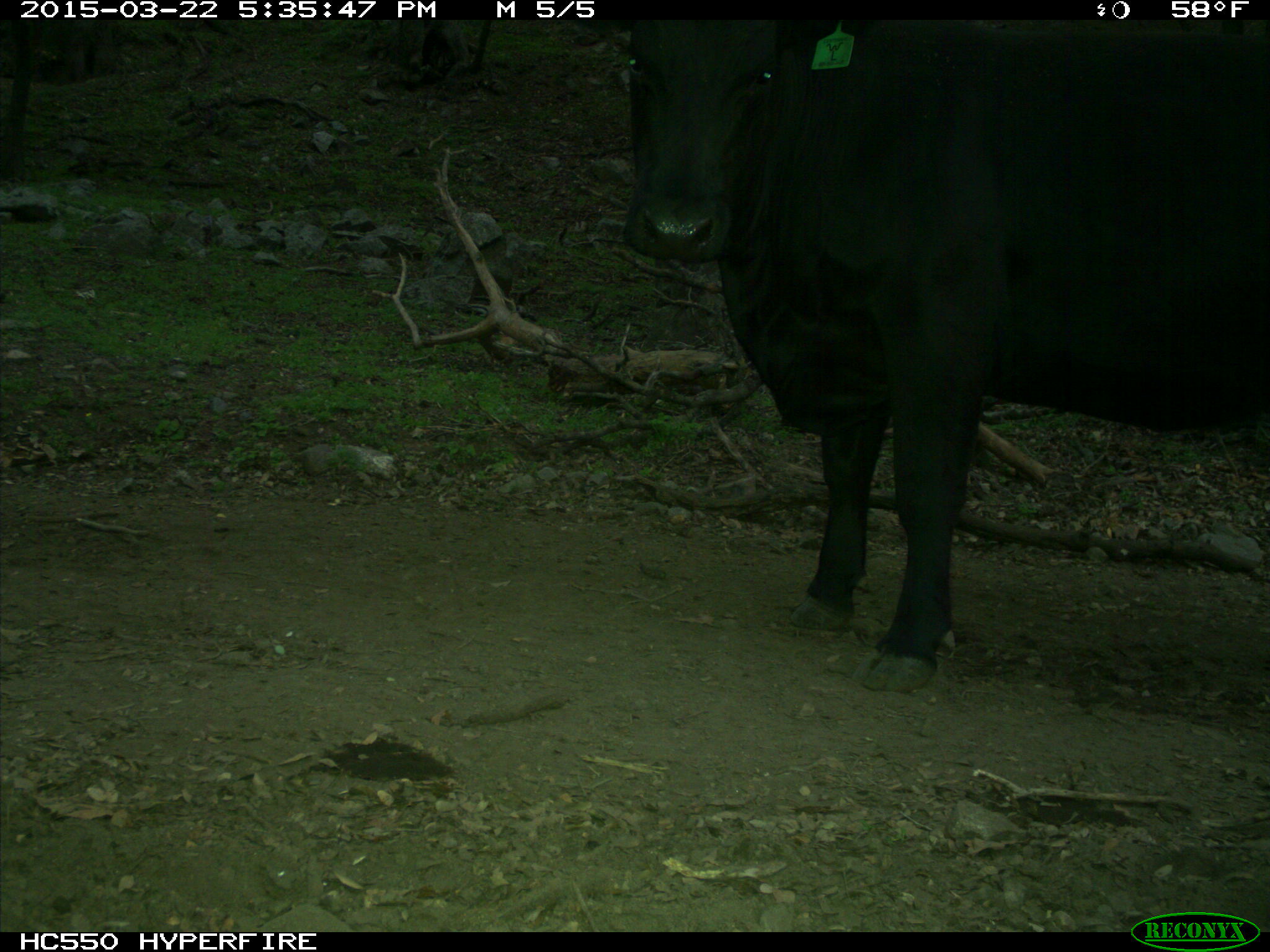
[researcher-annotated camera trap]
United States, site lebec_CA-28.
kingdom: Animalia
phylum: Chordata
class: Mammalia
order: Artiodactyla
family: Bovidae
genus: Bos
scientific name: Bos taurus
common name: domestic cow